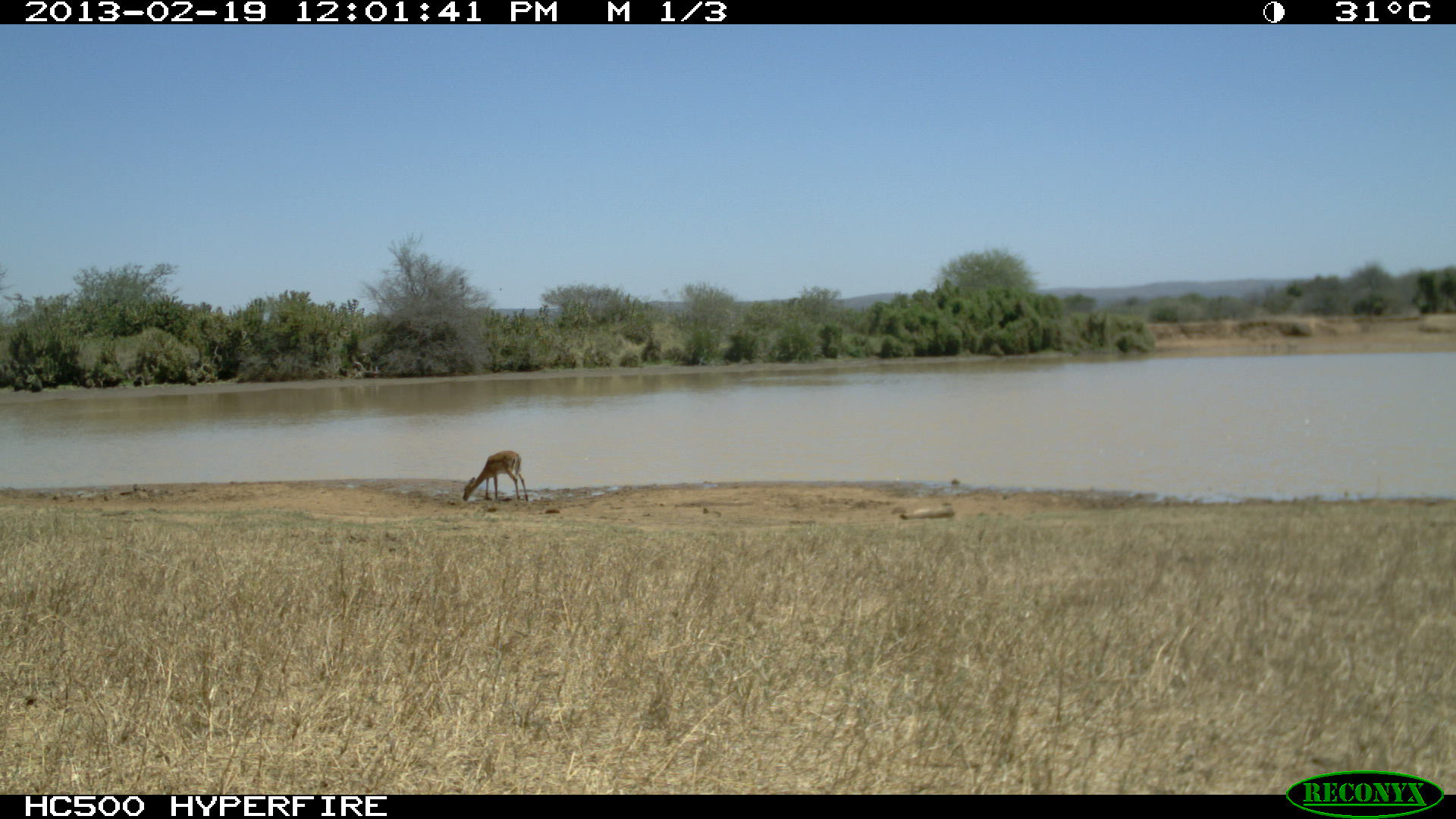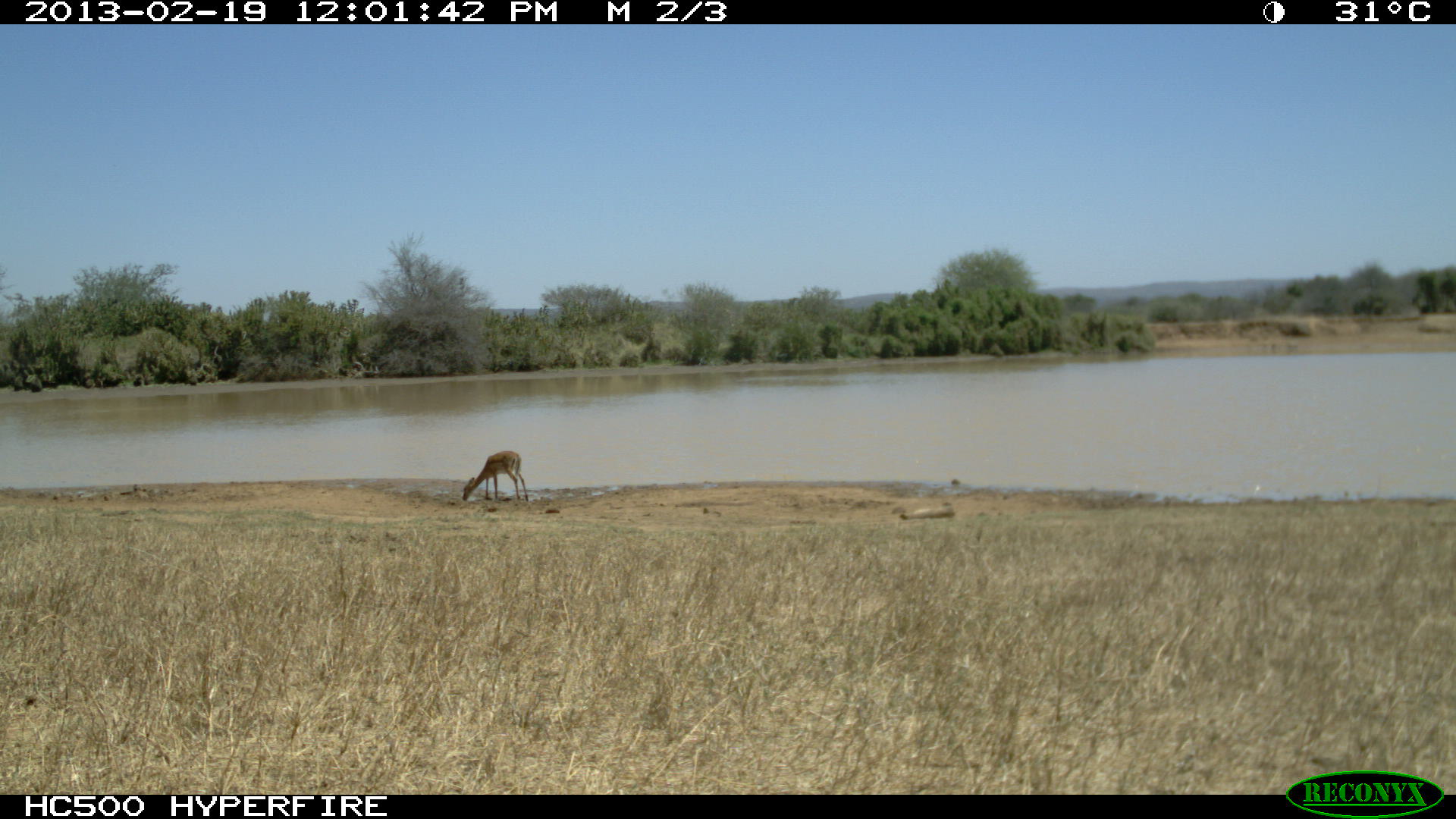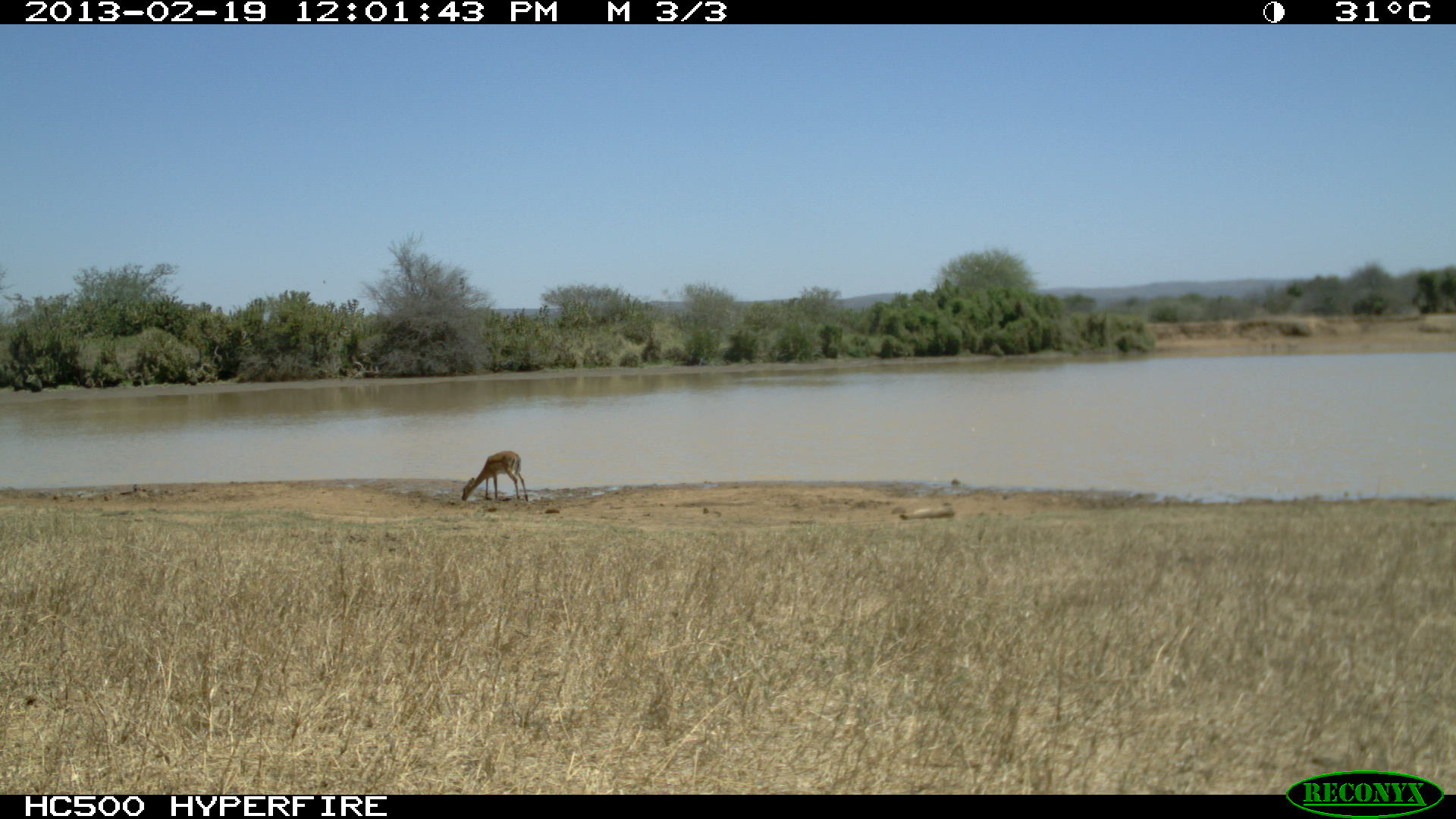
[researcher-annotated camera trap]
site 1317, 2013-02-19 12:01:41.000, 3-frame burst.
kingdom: Animalia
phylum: Chordata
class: Mammalia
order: Artiodactyla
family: Bovidae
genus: Aepyceros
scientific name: Aepyceros melampus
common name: impala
Aepyceros melampus (impala), count 2.